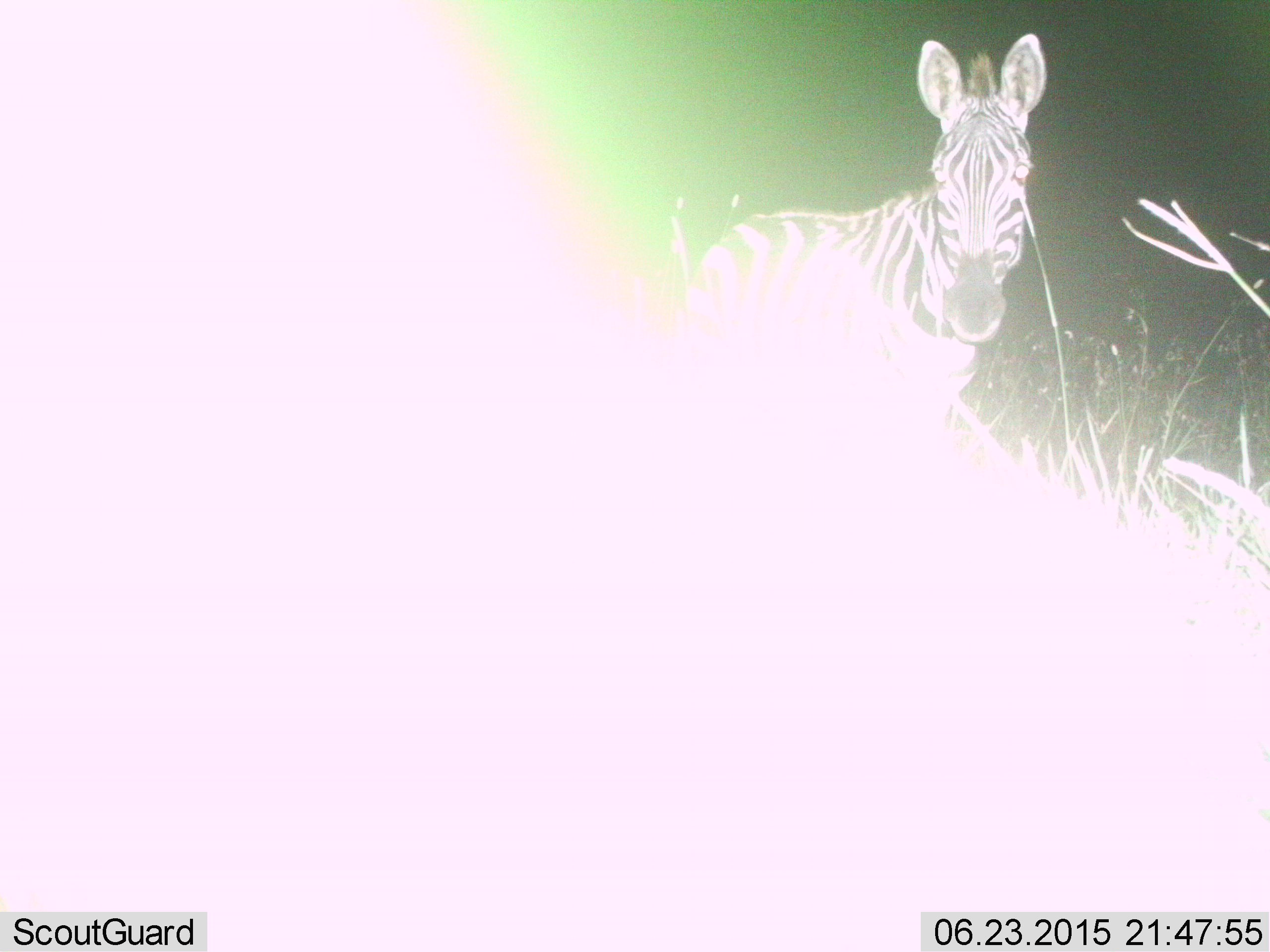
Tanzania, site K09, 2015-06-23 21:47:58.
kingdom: Animalia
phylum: Chordata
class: Mammalia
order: Perissodactyla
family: Equidae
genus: Equus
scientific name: Equus quagga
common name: plains zebra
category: zebra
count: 1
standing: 90%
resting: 0%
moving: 10%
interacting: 0%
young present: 0%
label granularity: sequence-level